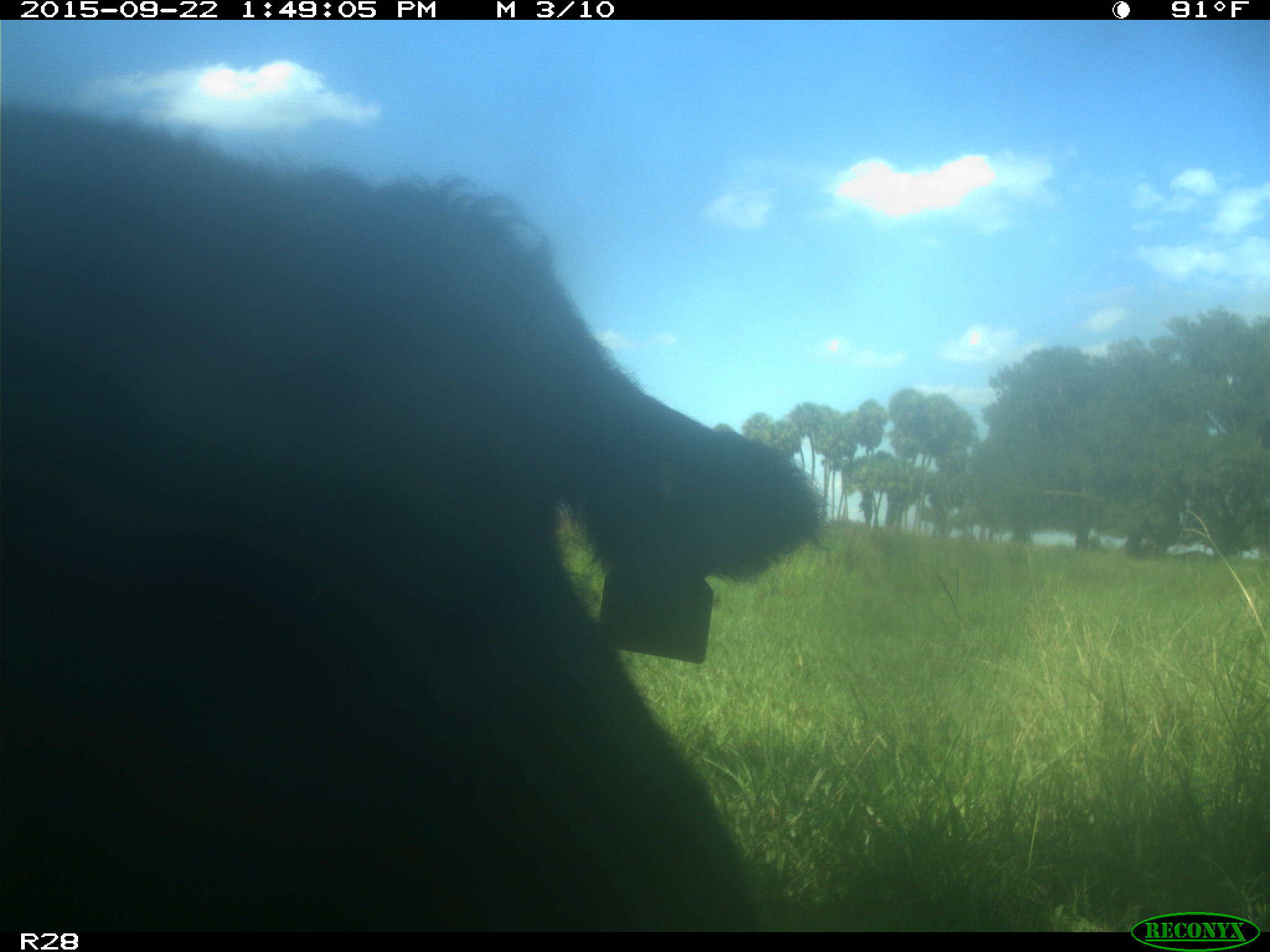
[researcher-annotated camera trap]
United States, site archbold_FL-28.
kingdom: Animalia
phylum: Chordata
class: Mammalia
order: Artiodactyla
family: Bovidae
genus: Bos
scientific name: Bos taurus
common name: domestic cow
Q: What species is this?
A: Bos taurus (domestic cow).